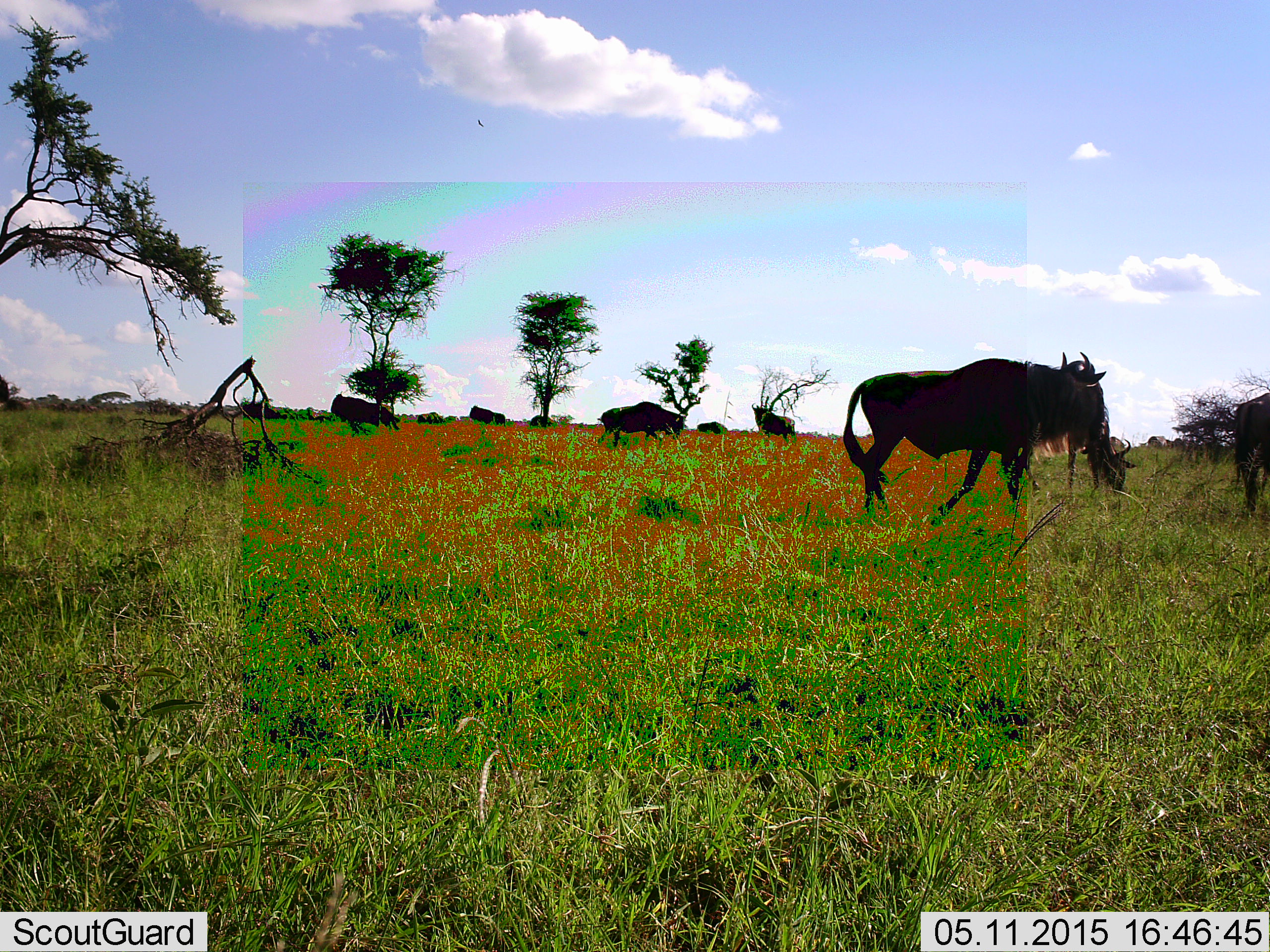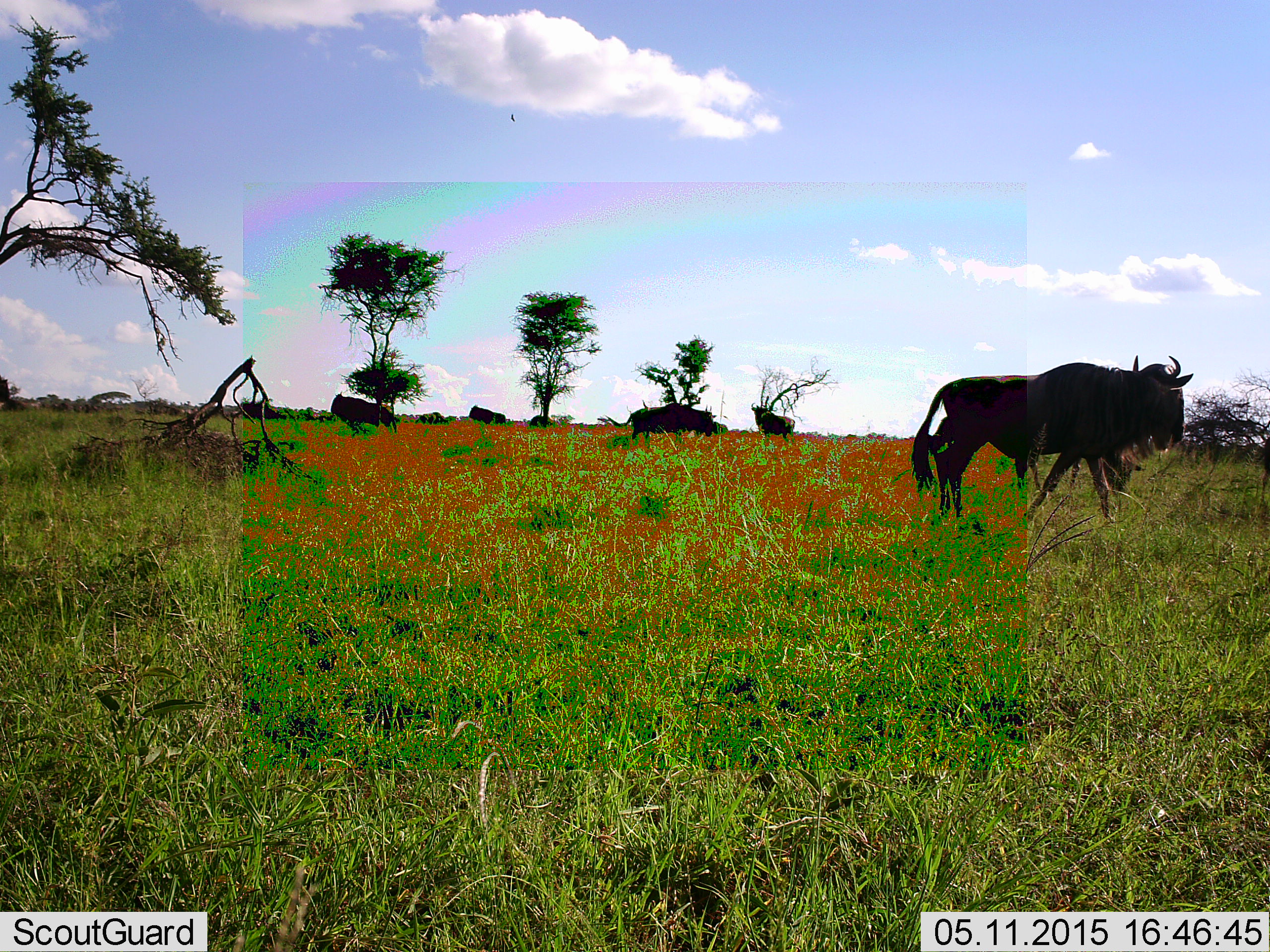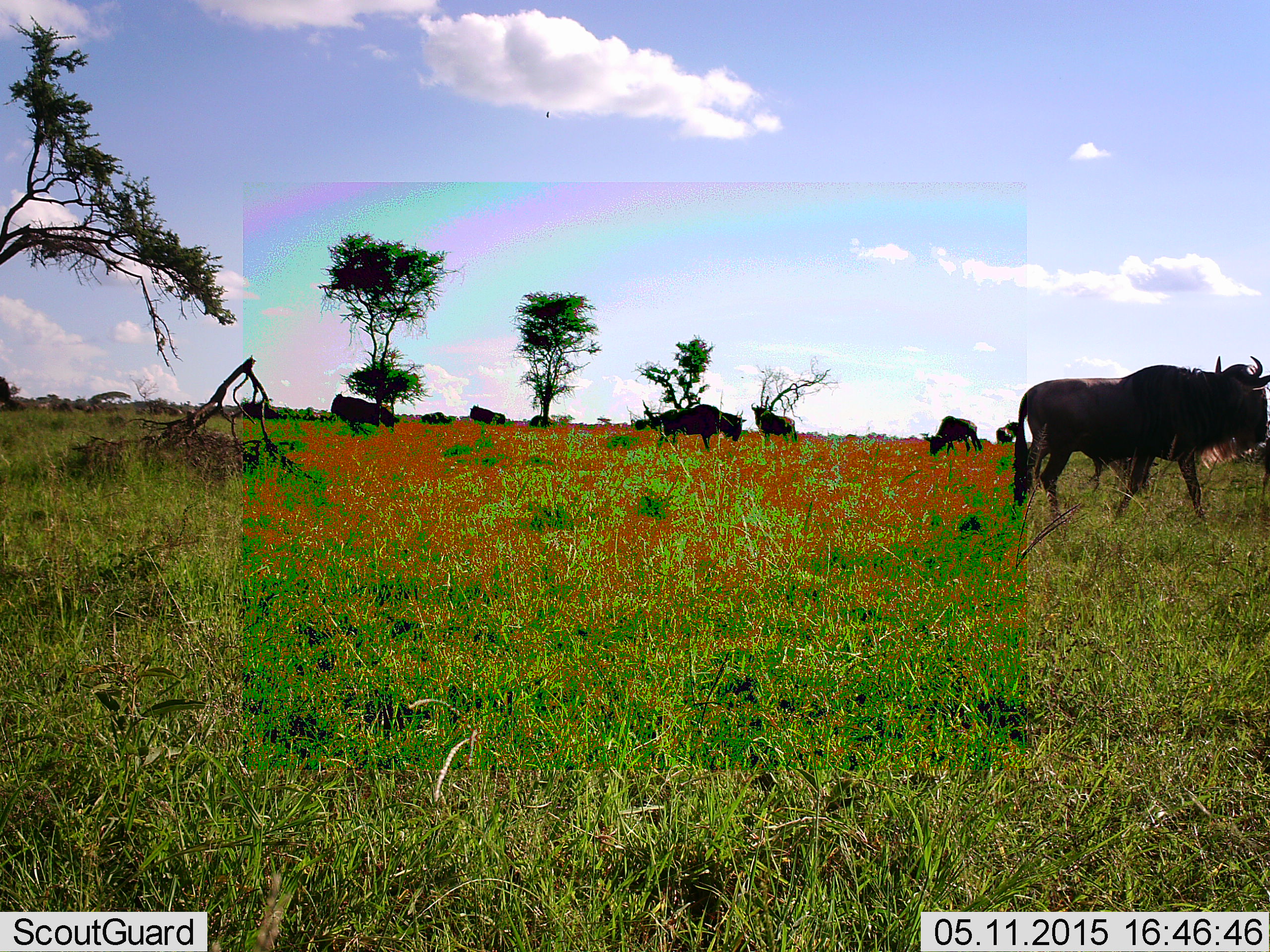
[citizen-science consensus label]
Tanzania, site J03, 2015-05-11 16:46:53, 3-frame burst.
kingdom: Animalia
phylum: Chordata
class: Mammalia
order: Artiodactyla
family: Bovidae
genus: Connochaetes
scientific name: Connochaetes taurinus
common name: blue wildebeest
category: wildebeest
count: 9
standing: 50%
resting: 10%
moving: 90%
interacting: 0%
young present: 10%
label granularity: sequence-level